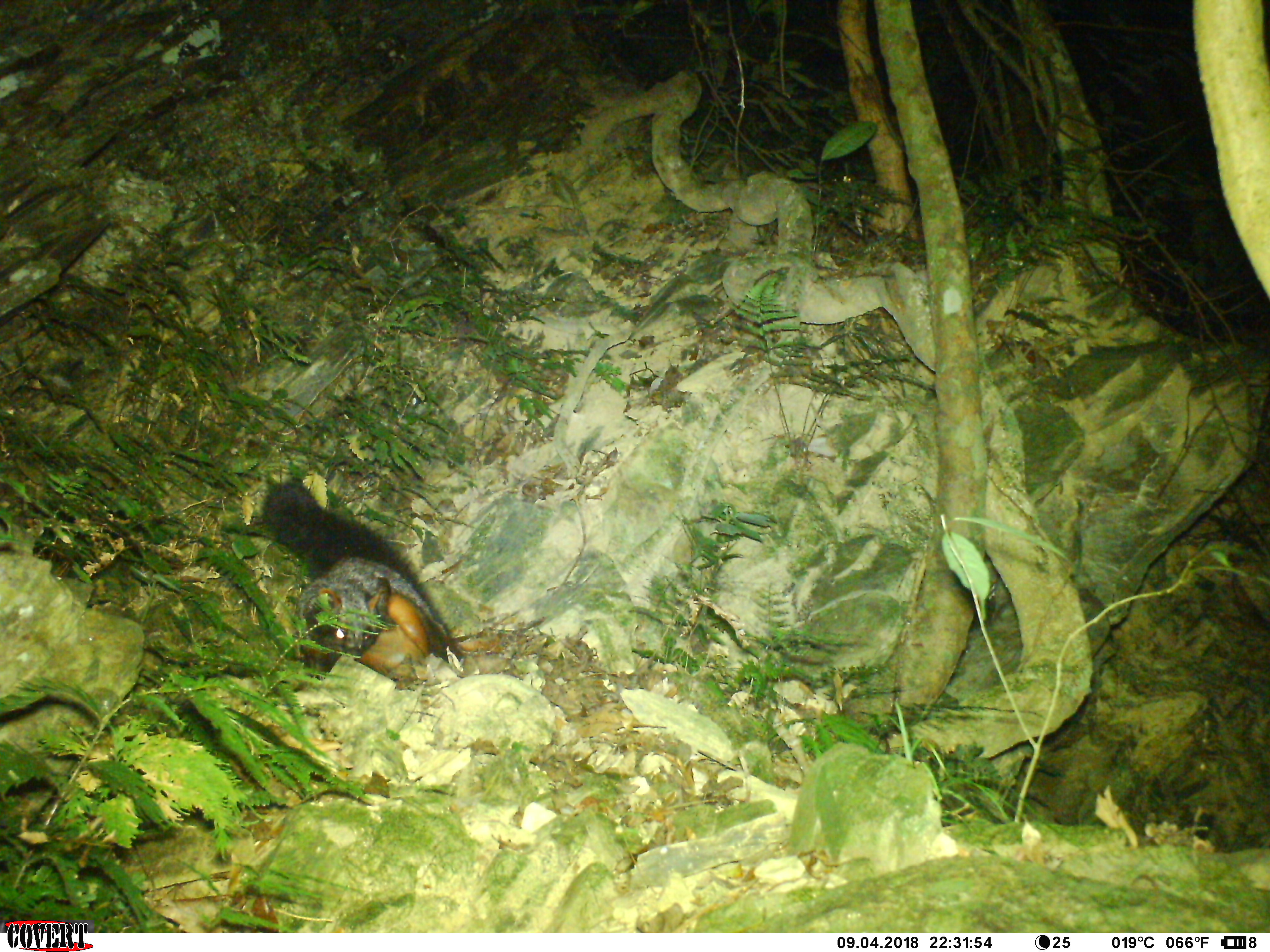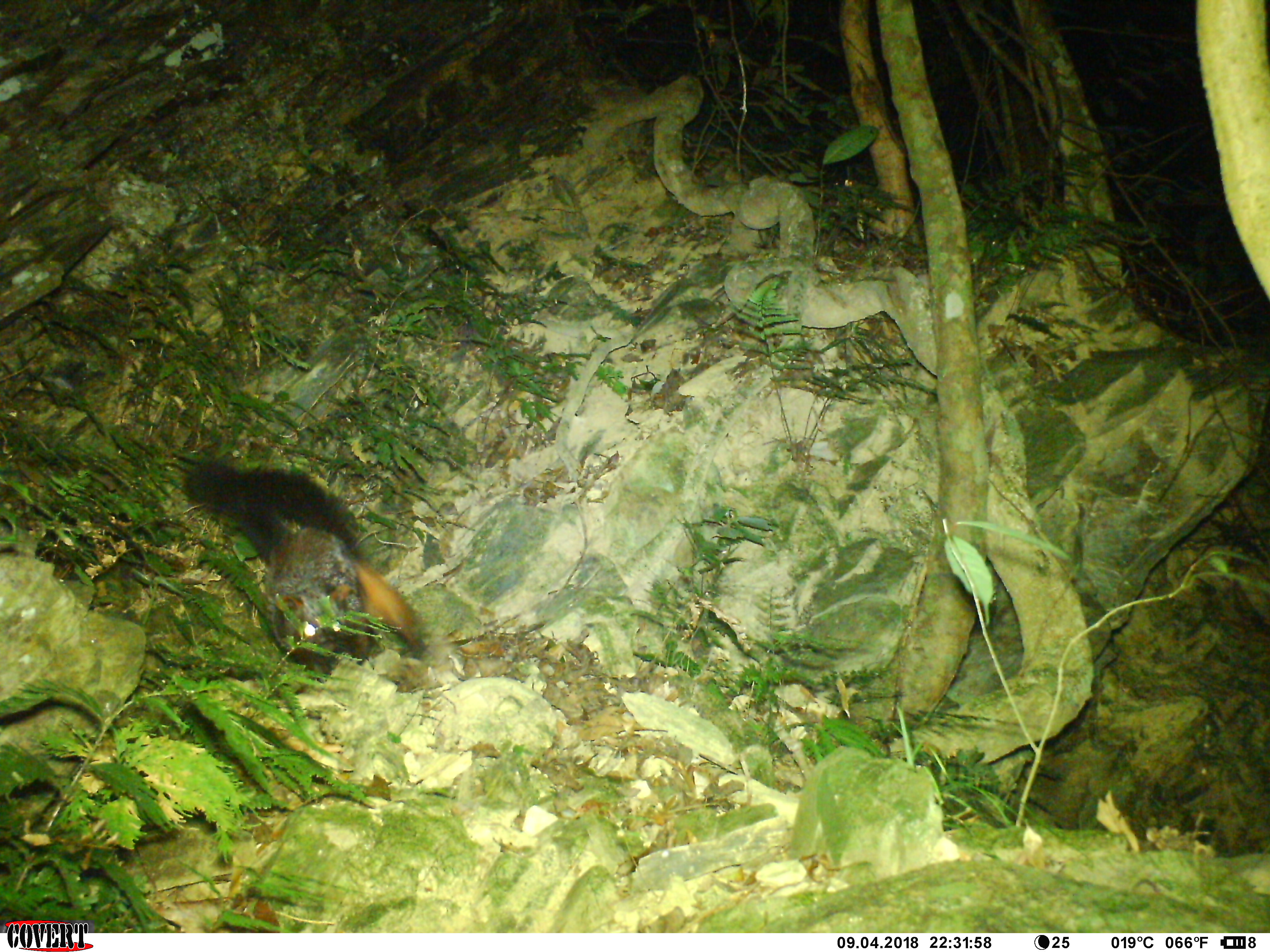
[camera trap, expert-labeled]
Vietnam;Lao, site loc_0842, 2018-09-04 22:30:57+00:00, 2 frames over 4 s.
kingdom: Animalia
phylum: Chordata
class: Mammalia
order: Rodentia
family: Sciuridae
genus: Petaurista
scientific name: Petaurista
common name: giant flying squirrel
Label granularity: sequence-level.